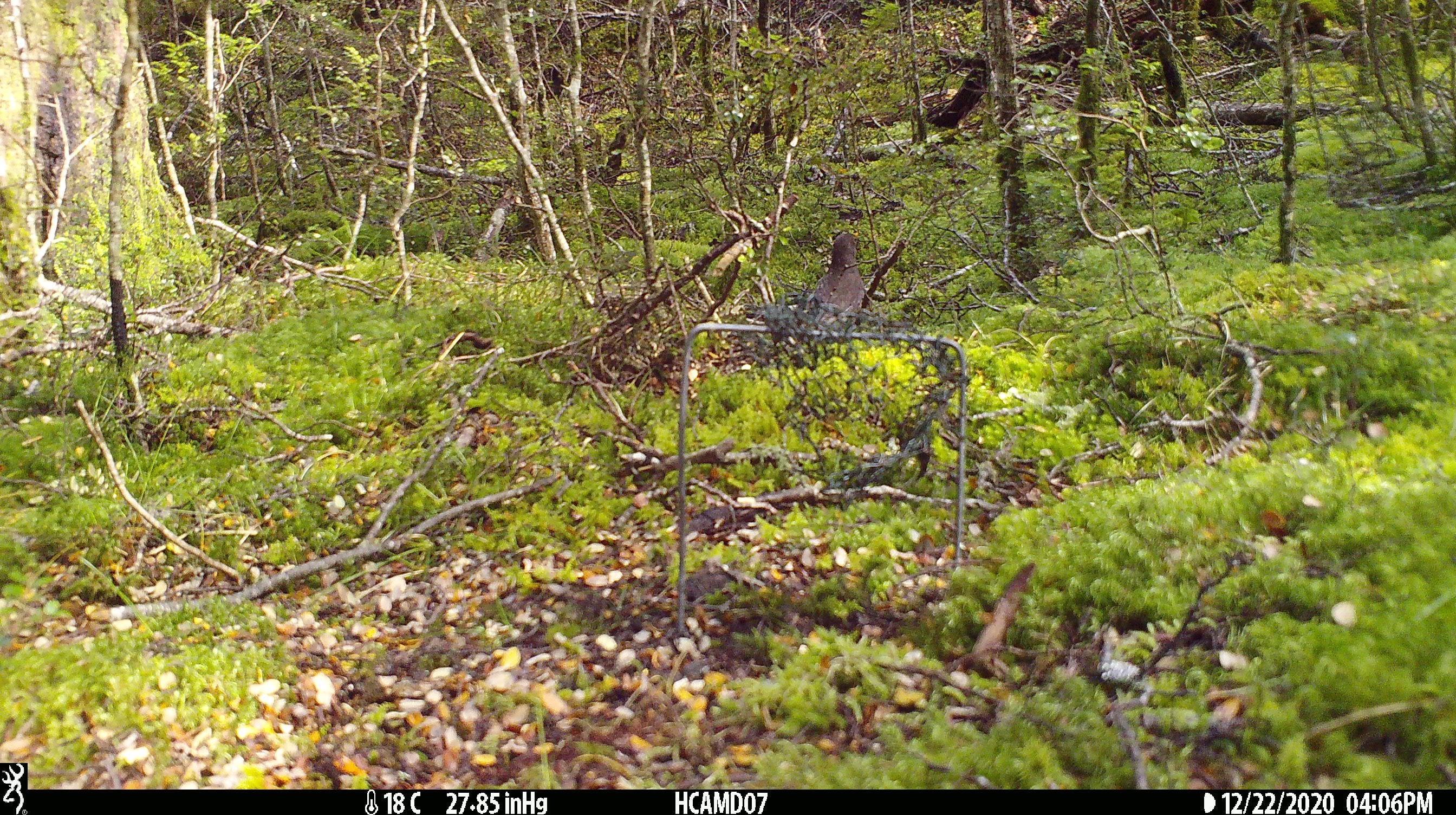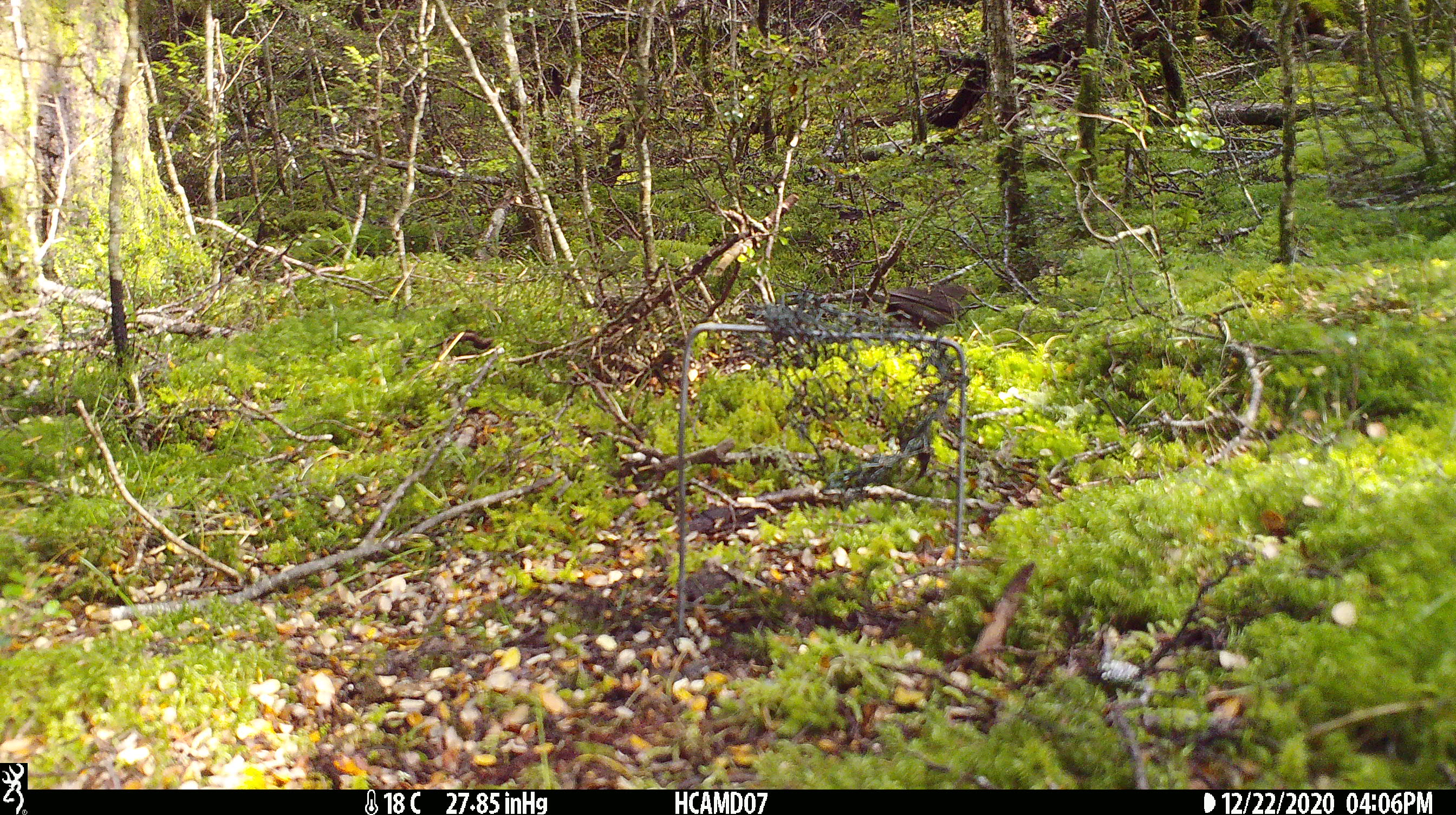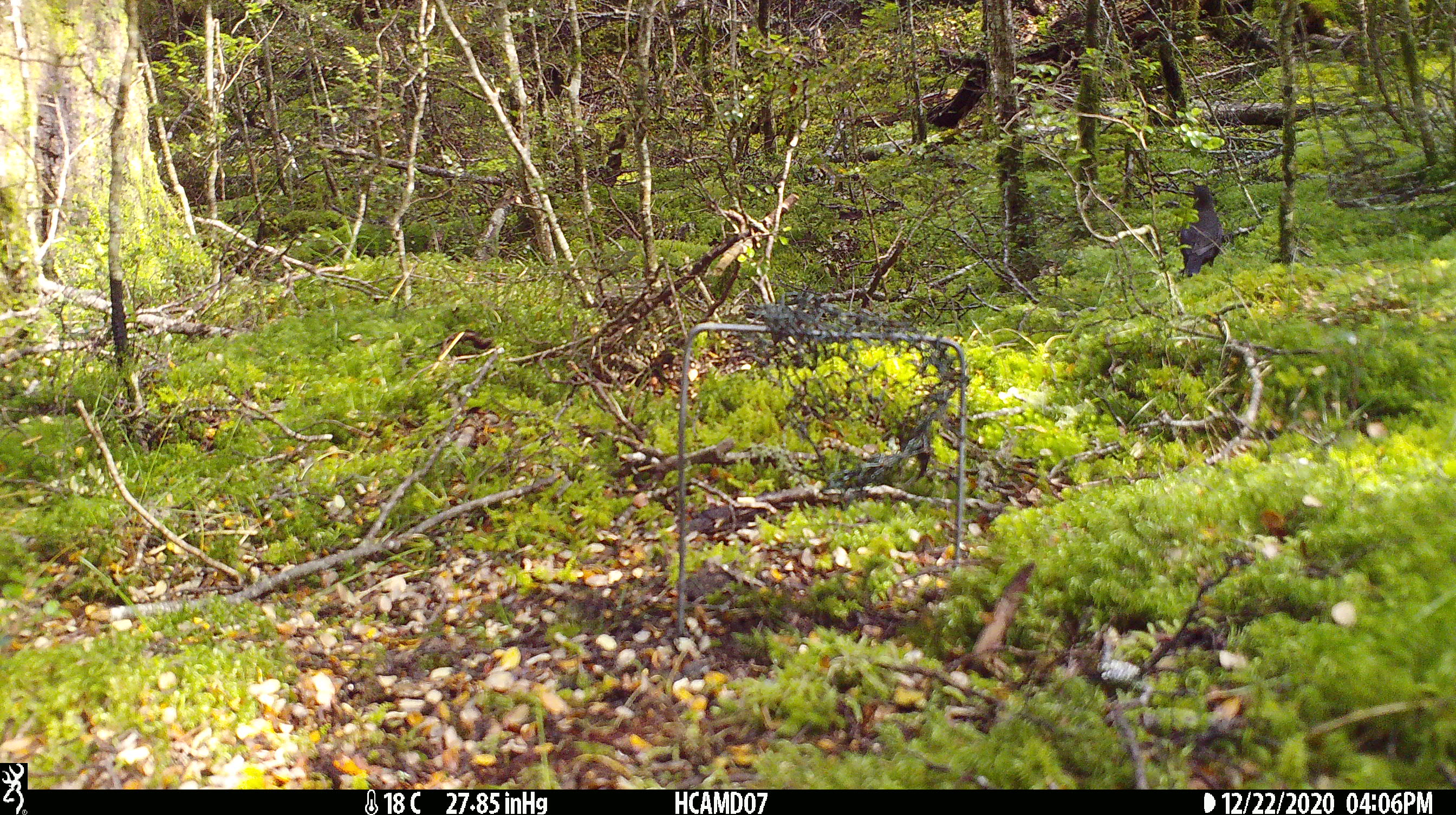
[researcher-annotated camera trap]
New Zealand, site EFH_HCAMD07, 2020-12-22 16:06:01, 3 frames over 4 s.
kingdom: Animalia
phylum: Chordata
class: Aves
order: Passeriformes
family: Turdidae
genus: Turdus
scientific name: Turdus merula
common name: eurasian blackbird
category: blackbird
Blackbird (eurasian blackbird) (Turdus merula).